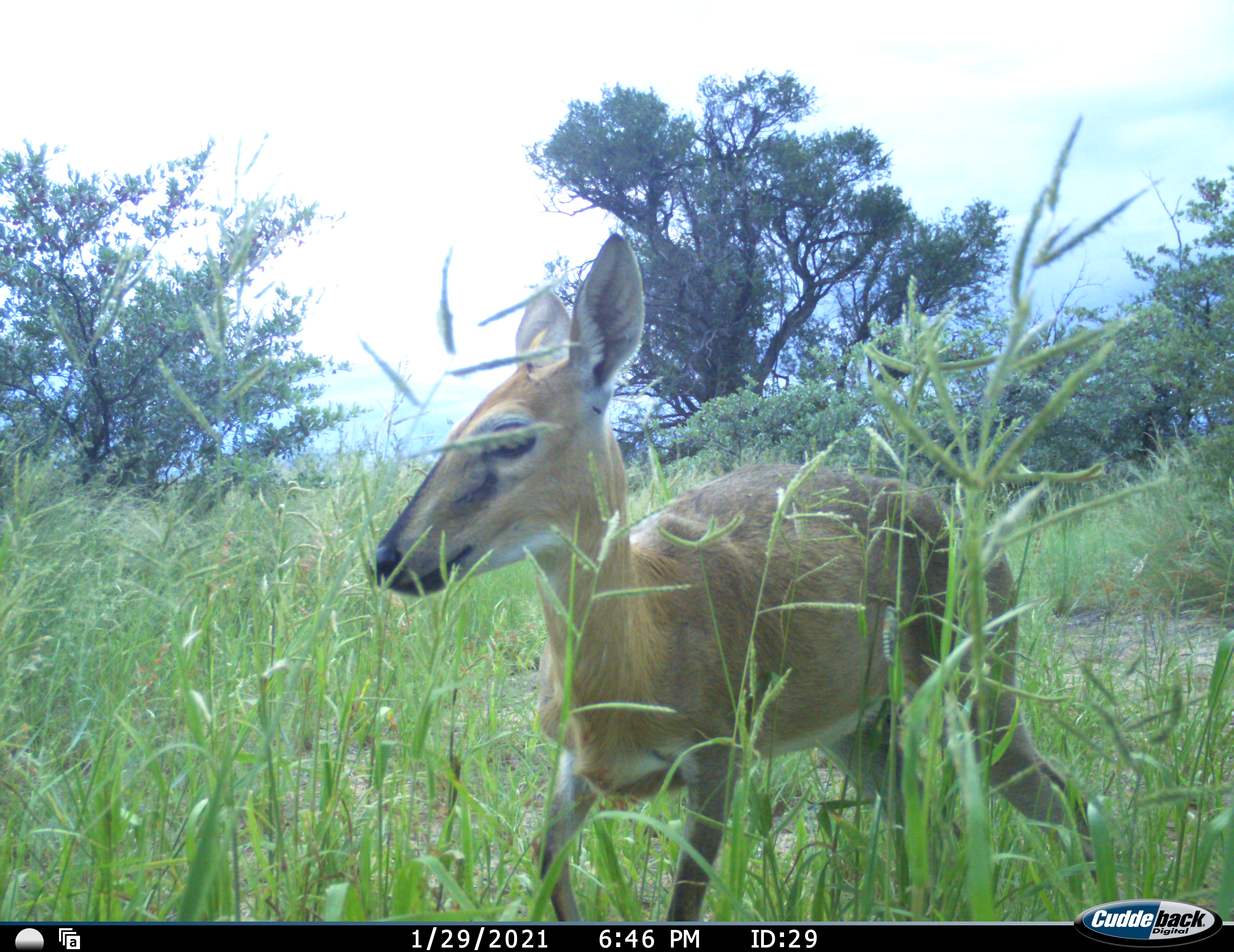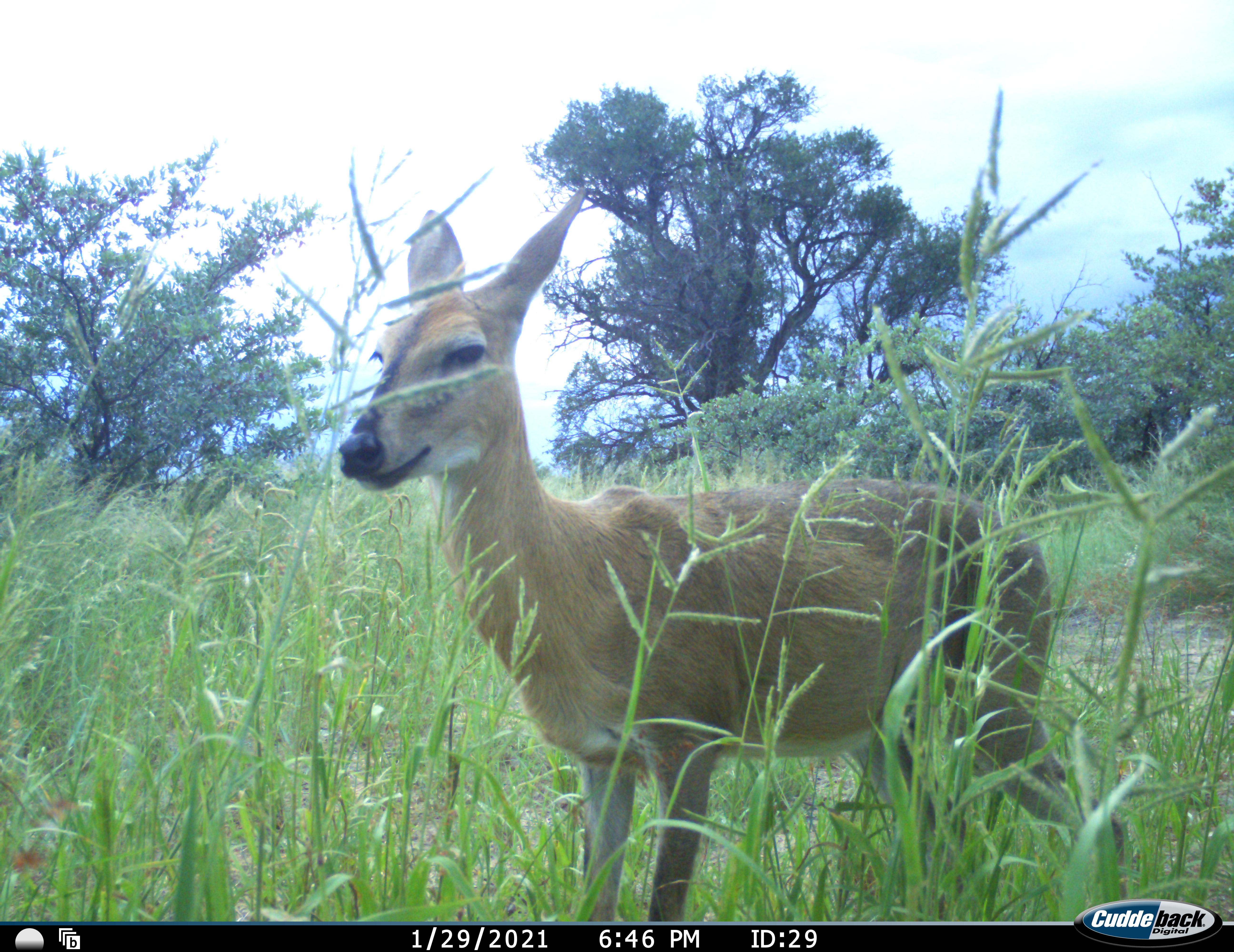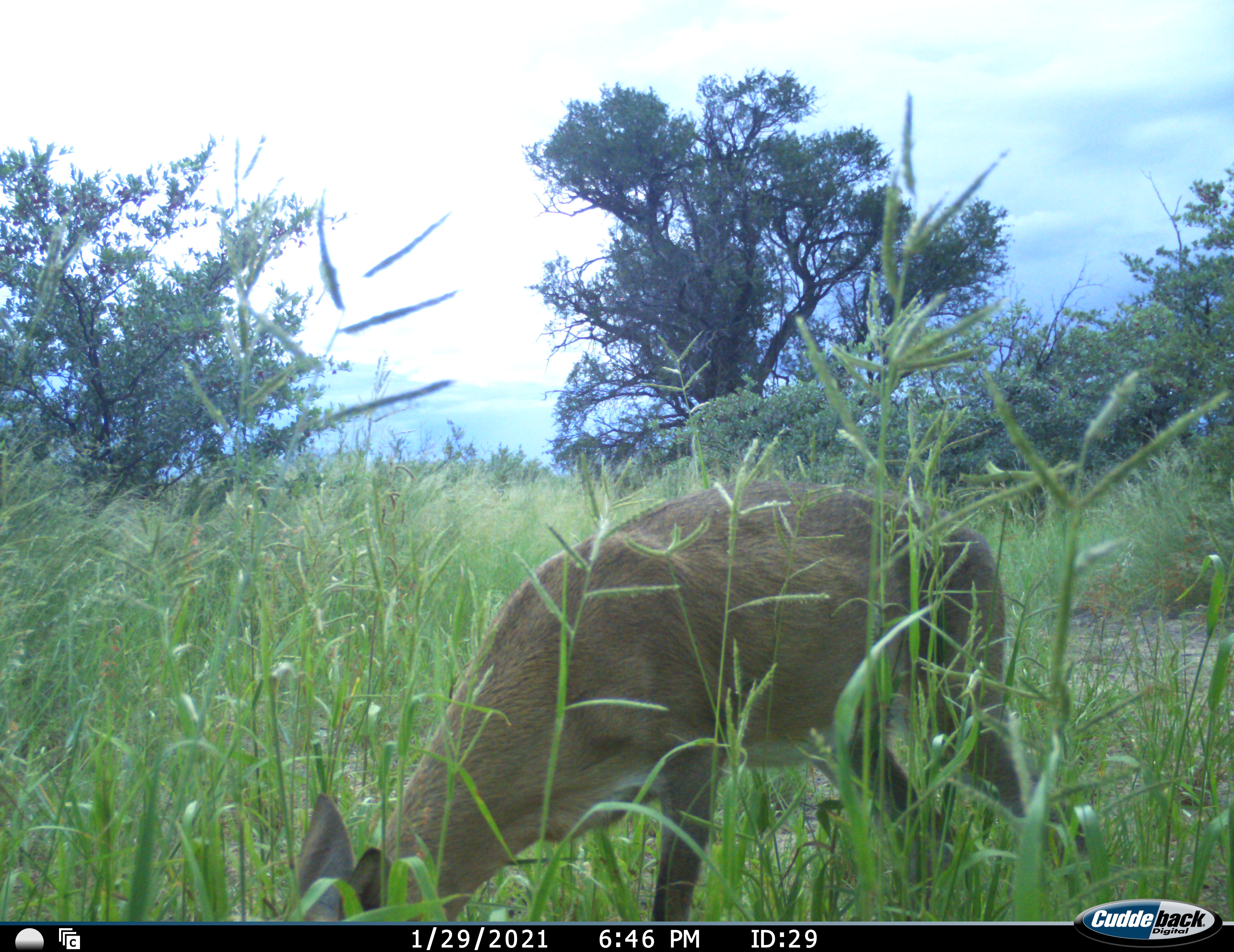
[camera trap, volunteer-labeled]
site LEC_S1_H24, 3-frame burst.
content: unidentified animal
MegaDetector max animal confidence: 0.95